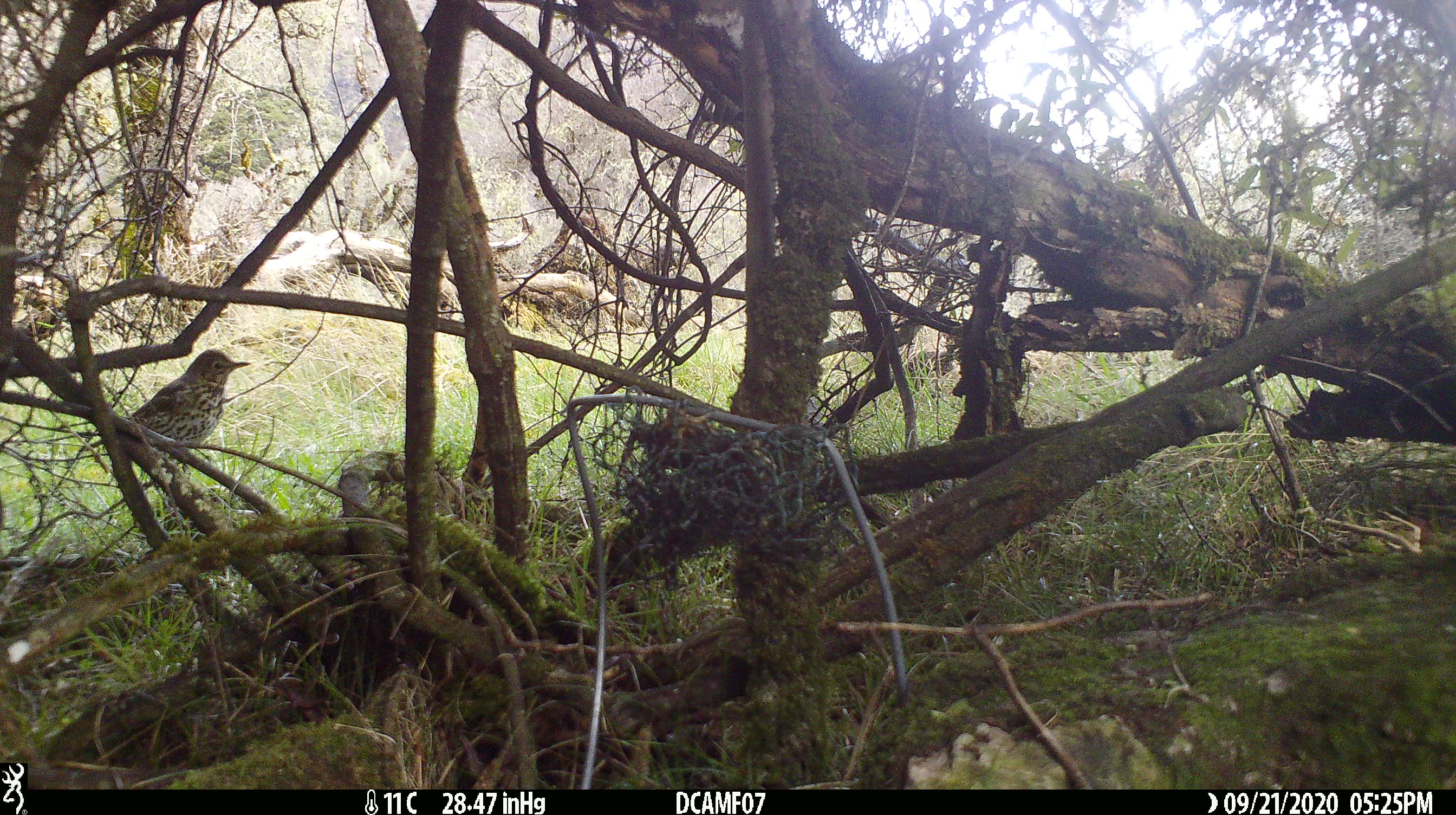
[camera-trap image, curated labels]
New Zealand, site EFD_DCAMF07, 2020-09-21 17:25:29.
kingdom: Animalia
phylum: Chordata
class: Aves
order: Passeriformes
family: Turdidae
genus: Turdus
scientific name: Turdus philomelos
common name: song thrush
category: thrush